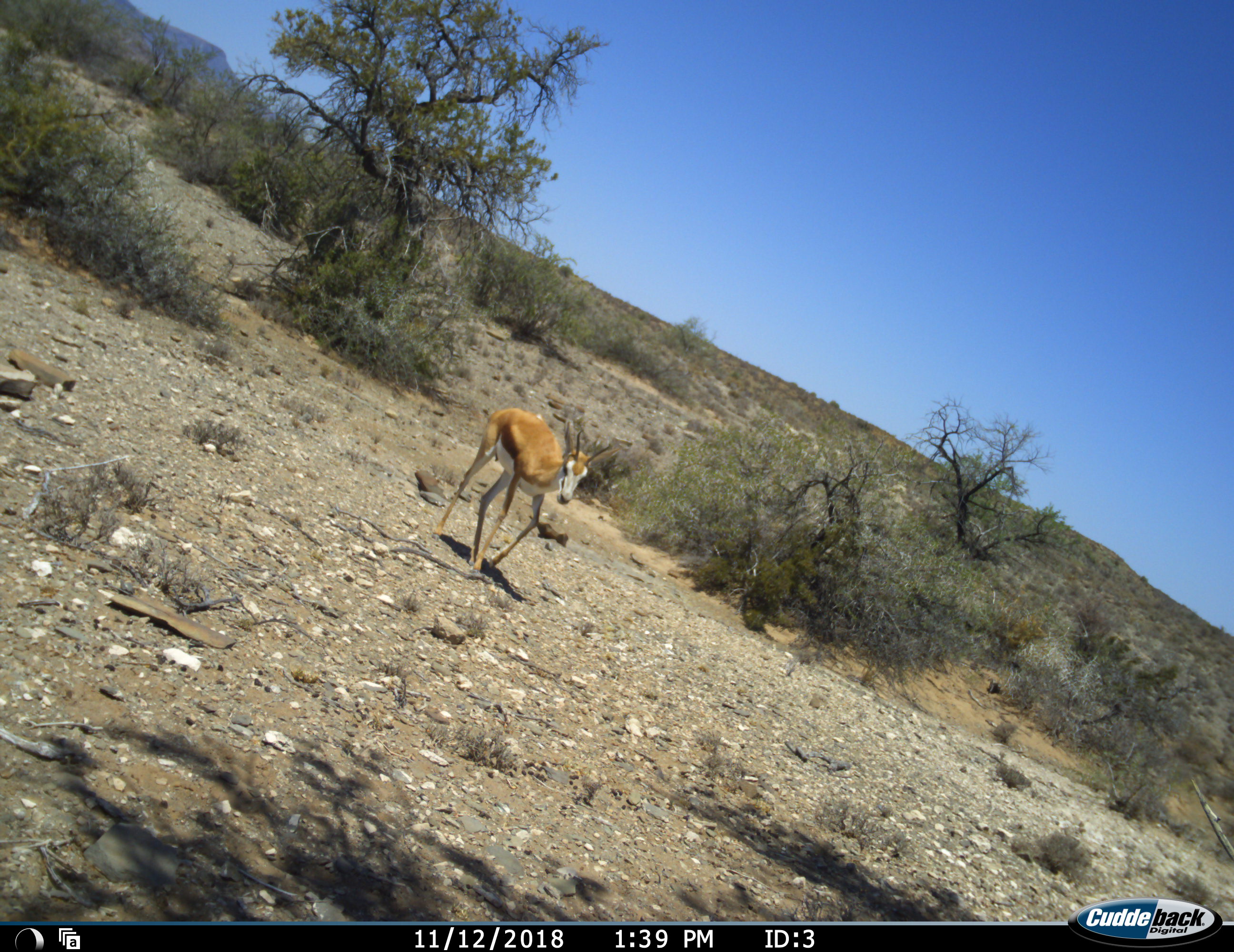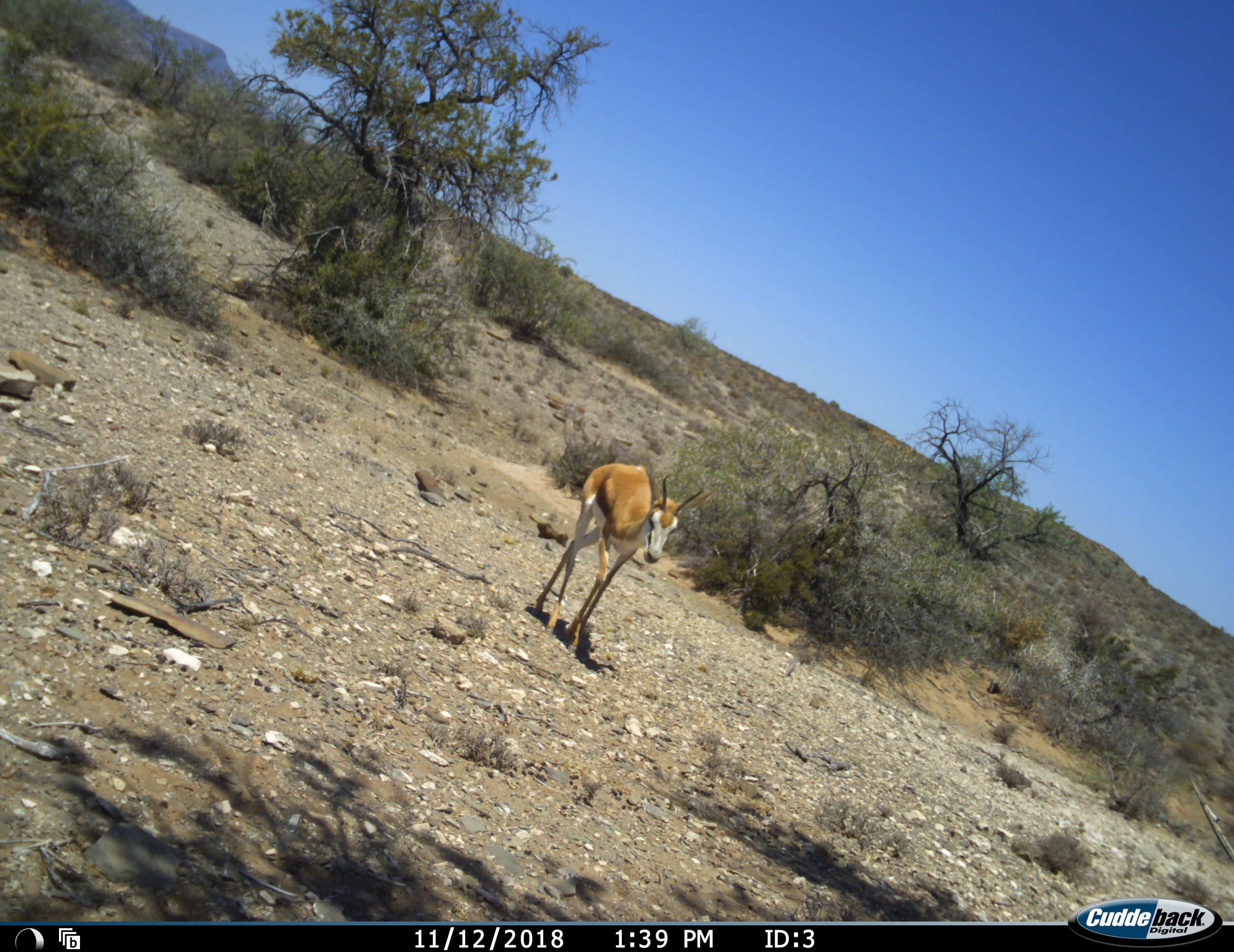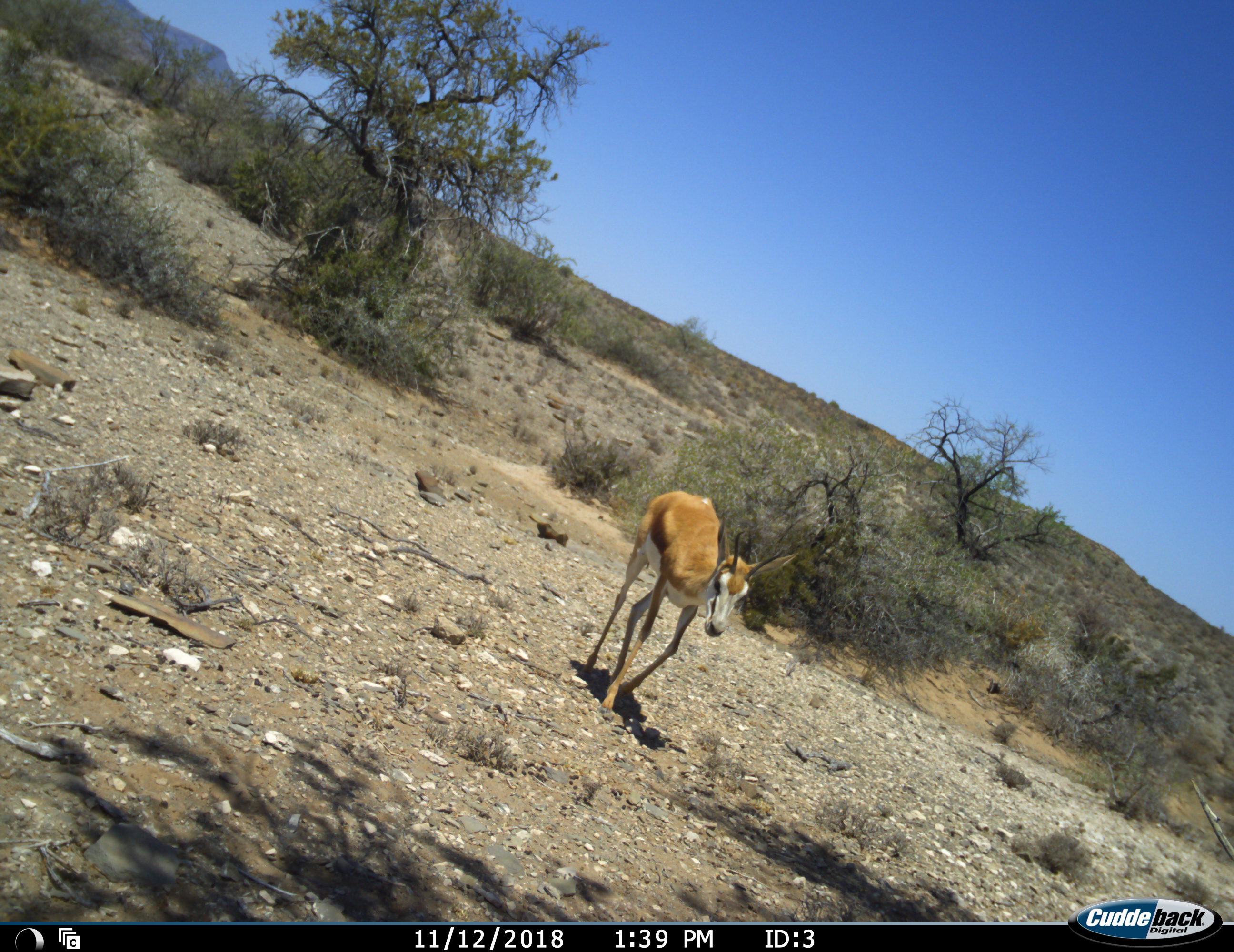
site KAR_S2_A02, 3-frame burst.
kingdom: Animalia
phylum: Chordata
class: Mammalia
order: Artiodactyla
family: Bovidae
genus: Antidorcas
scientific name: Antidorcas marsupialis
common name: springbok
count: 1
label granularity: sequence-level